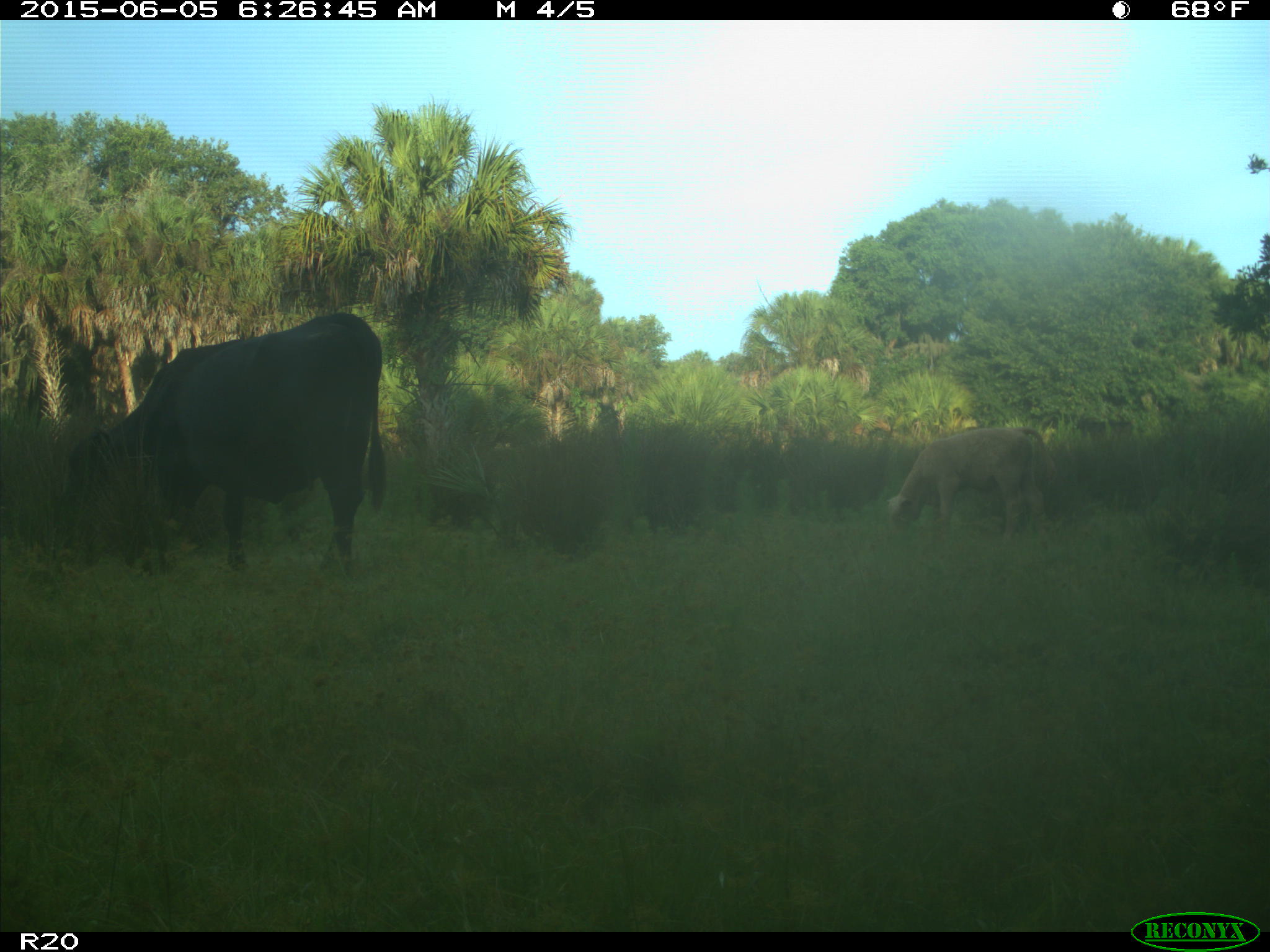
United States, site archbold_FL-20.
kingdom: Animalia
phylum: Chordata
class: Mammalia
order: Artiodactyla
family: Bovidae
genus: Bos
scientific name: Bos taurus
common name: domestic cow